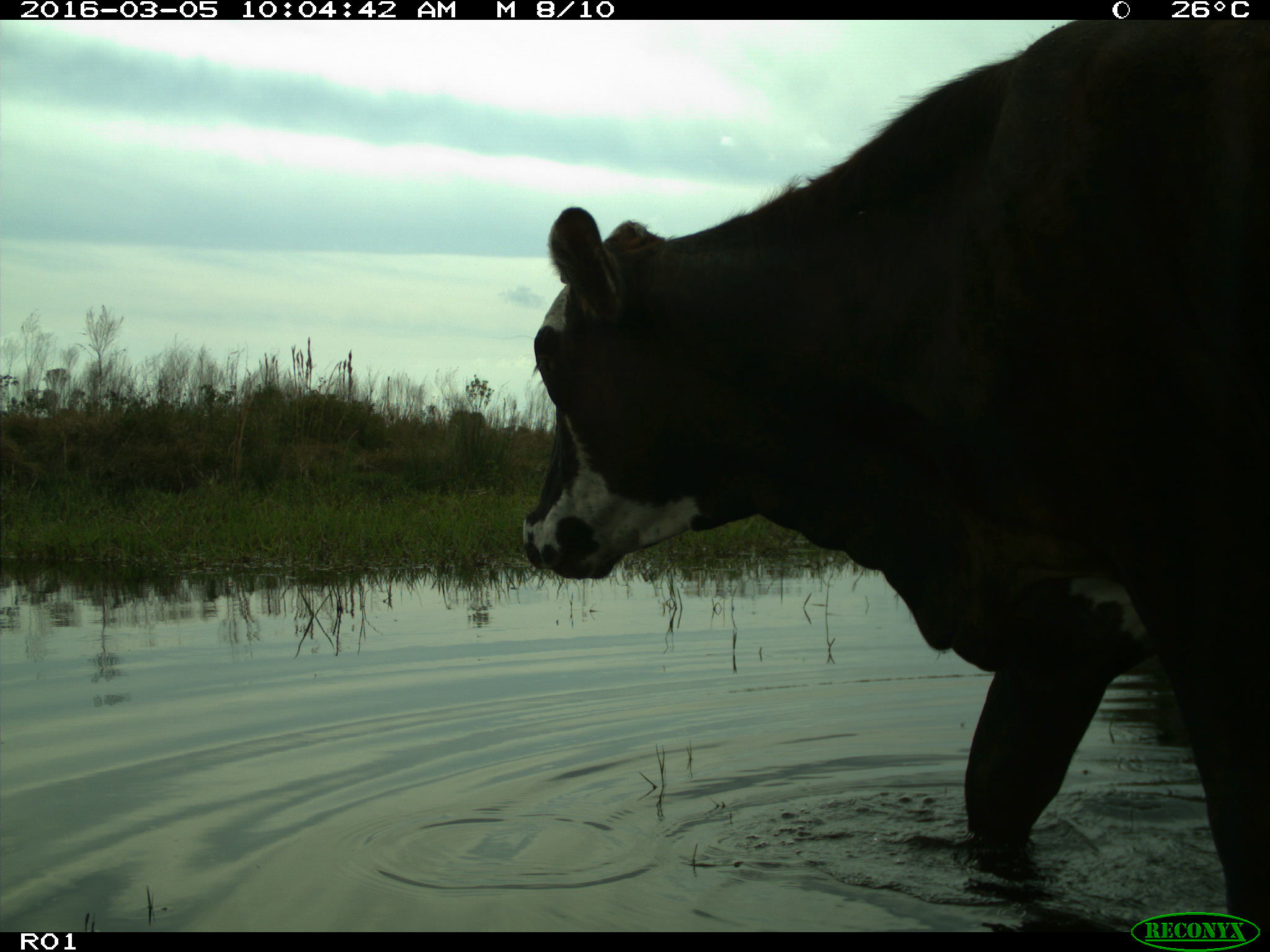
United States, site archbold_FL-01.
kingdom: Animalia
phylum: Chordata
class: Mammalia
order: Artiodactyla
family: Bovidae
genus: Bos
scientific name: Bos taurus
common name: domestic cow